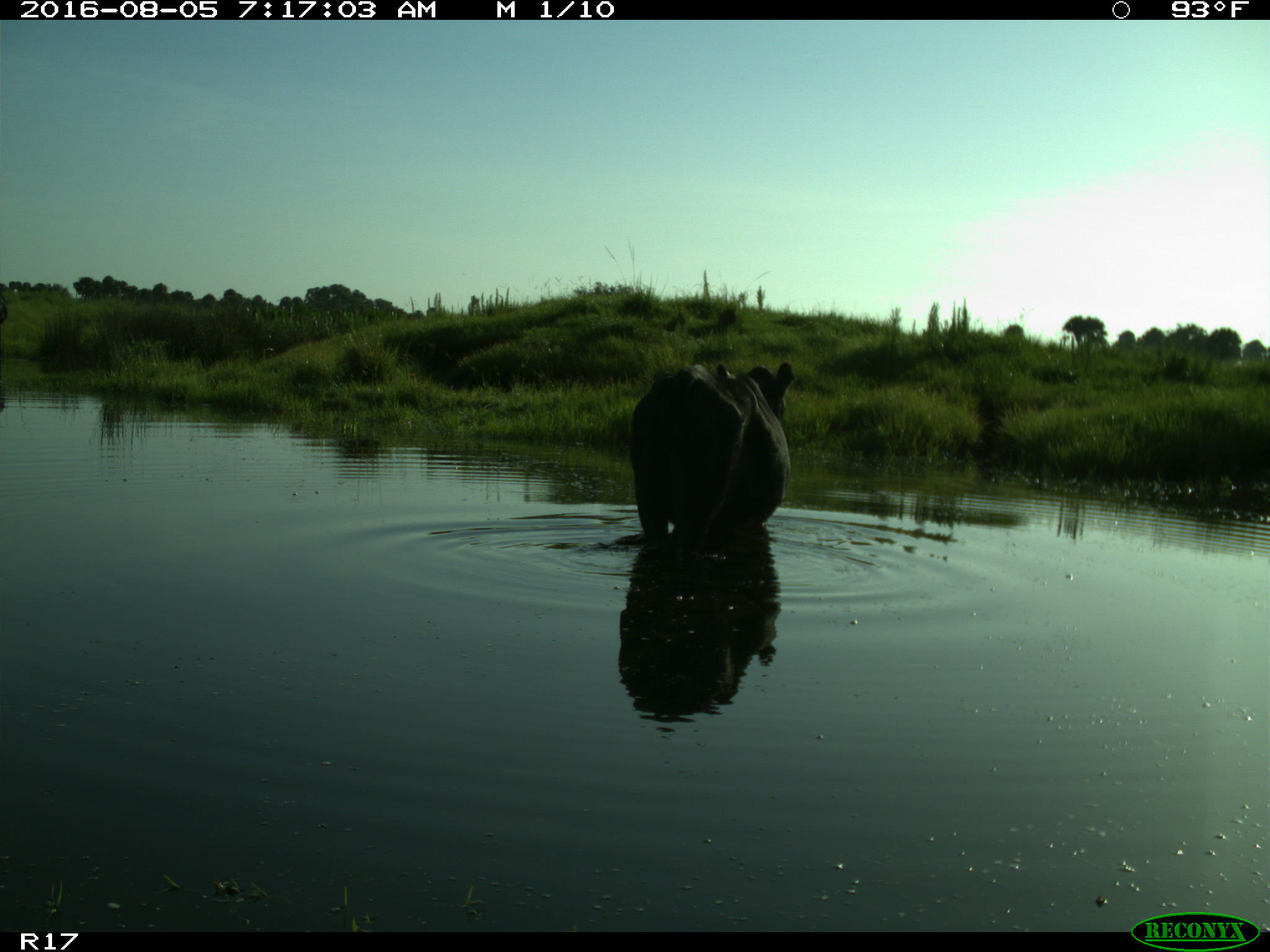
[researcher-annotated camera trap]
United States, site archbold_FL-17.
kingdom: Animalia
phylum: Chordata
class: Mammalia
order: Artiodactyla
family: Bovidae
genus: Bos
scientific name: Bos taurus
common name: domestic cow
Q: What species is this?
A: Bos taurus (domestic cow).